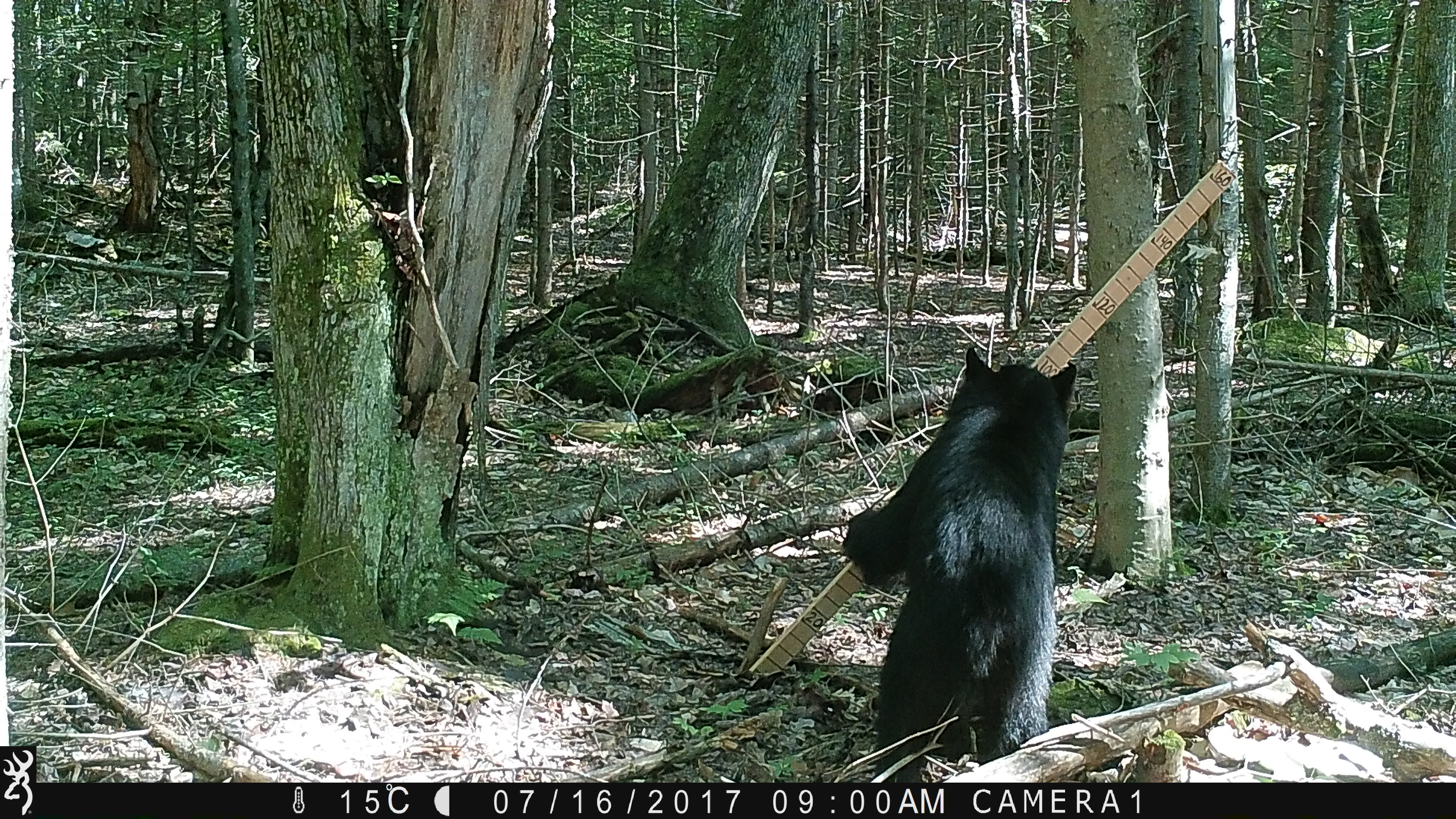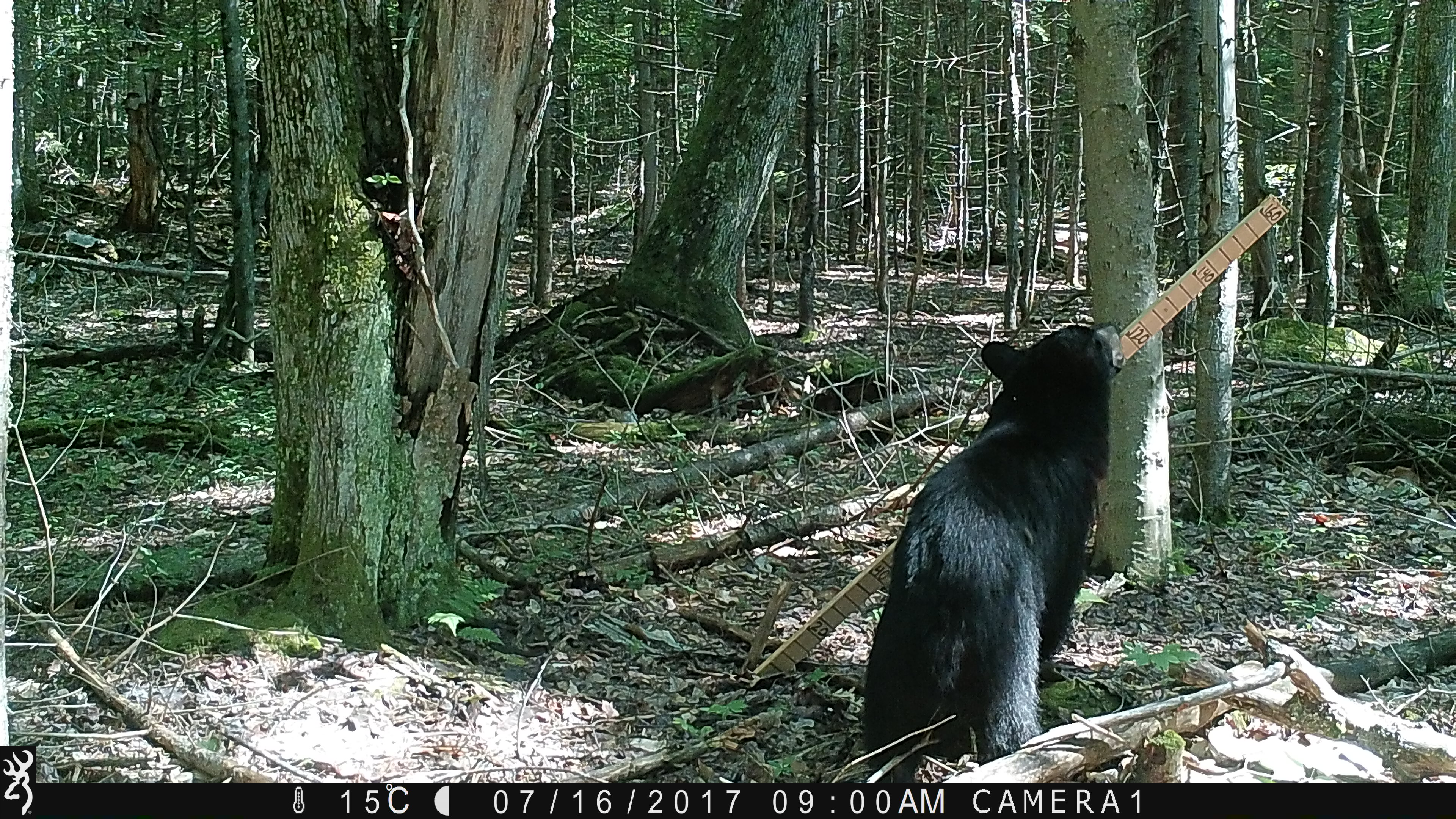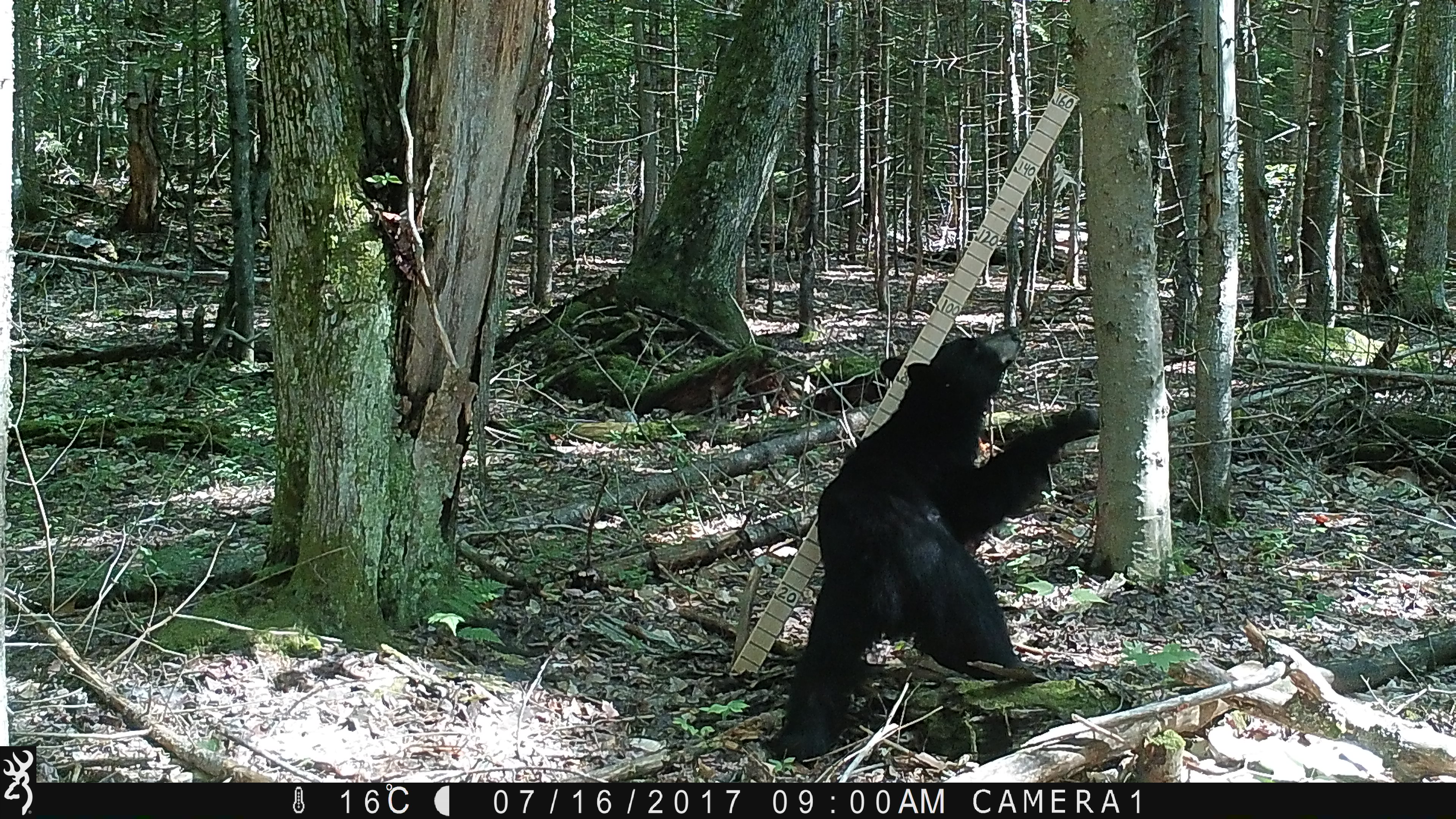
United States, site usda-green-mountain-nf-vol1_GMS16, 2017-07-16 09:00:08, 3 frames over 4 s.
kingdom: Animalia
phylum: Chordata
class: Mammalia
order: Carnivora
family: Ursidae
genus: Ursus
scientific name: Ursus americanus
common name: black bear